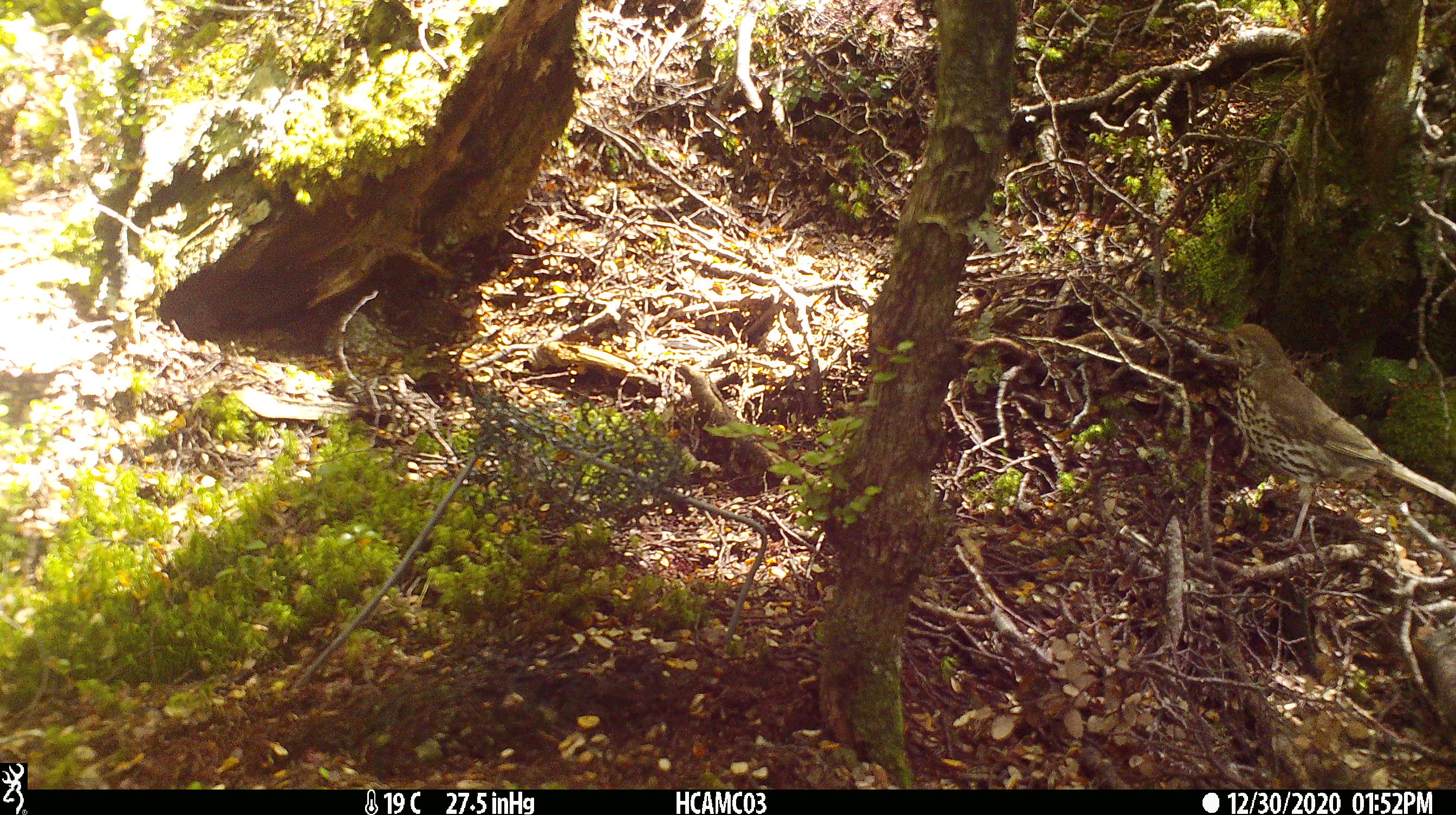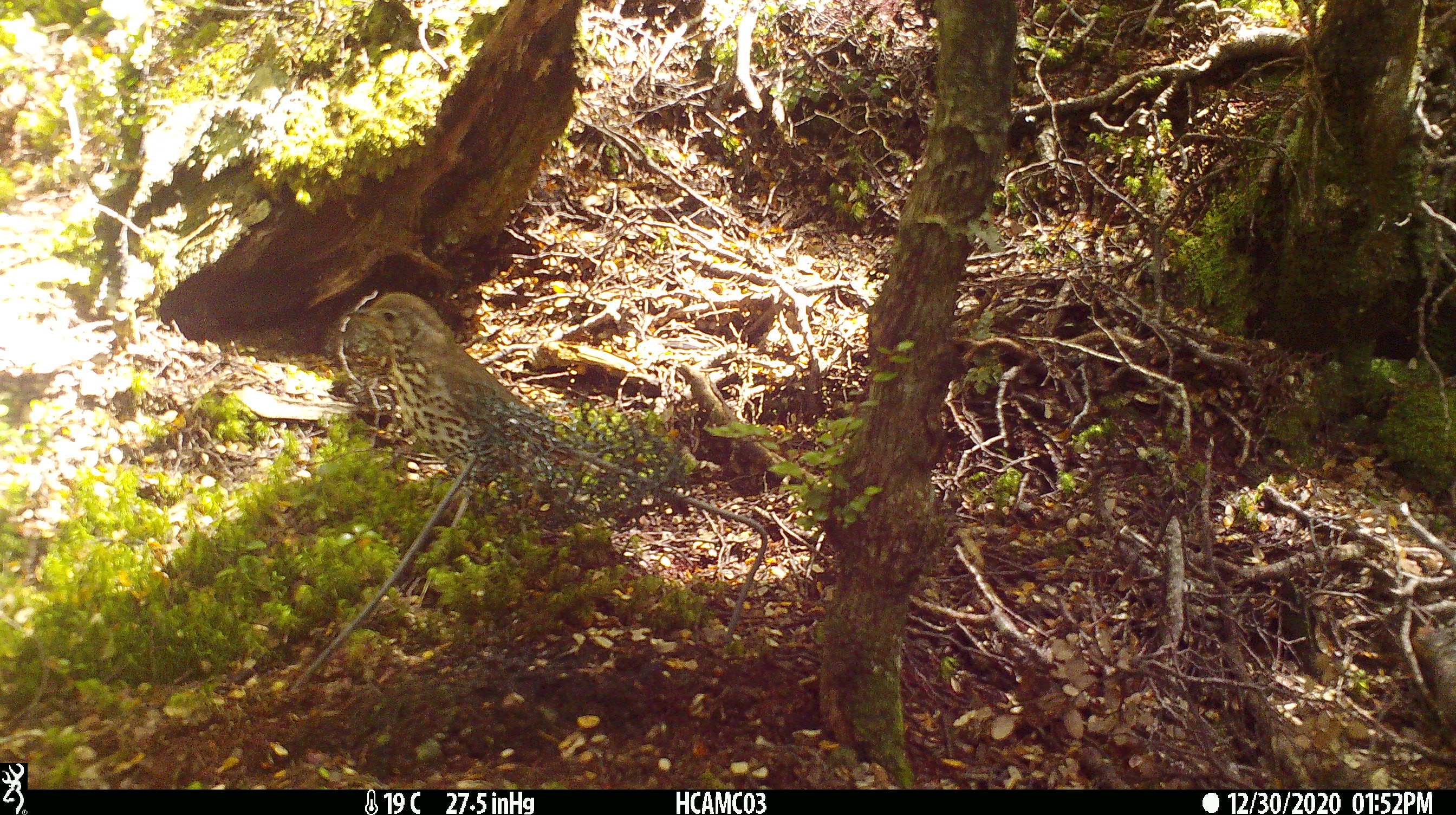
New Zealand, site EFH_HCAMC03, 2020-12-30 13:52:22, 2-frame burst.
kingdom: Animalia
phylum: Chordata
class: Aves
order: Passeriformes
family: Turdidae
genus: Turdus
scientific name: Turdus philomelos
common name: song thrush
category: thrush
Thrush (song thrush) (Turdus philomelos).